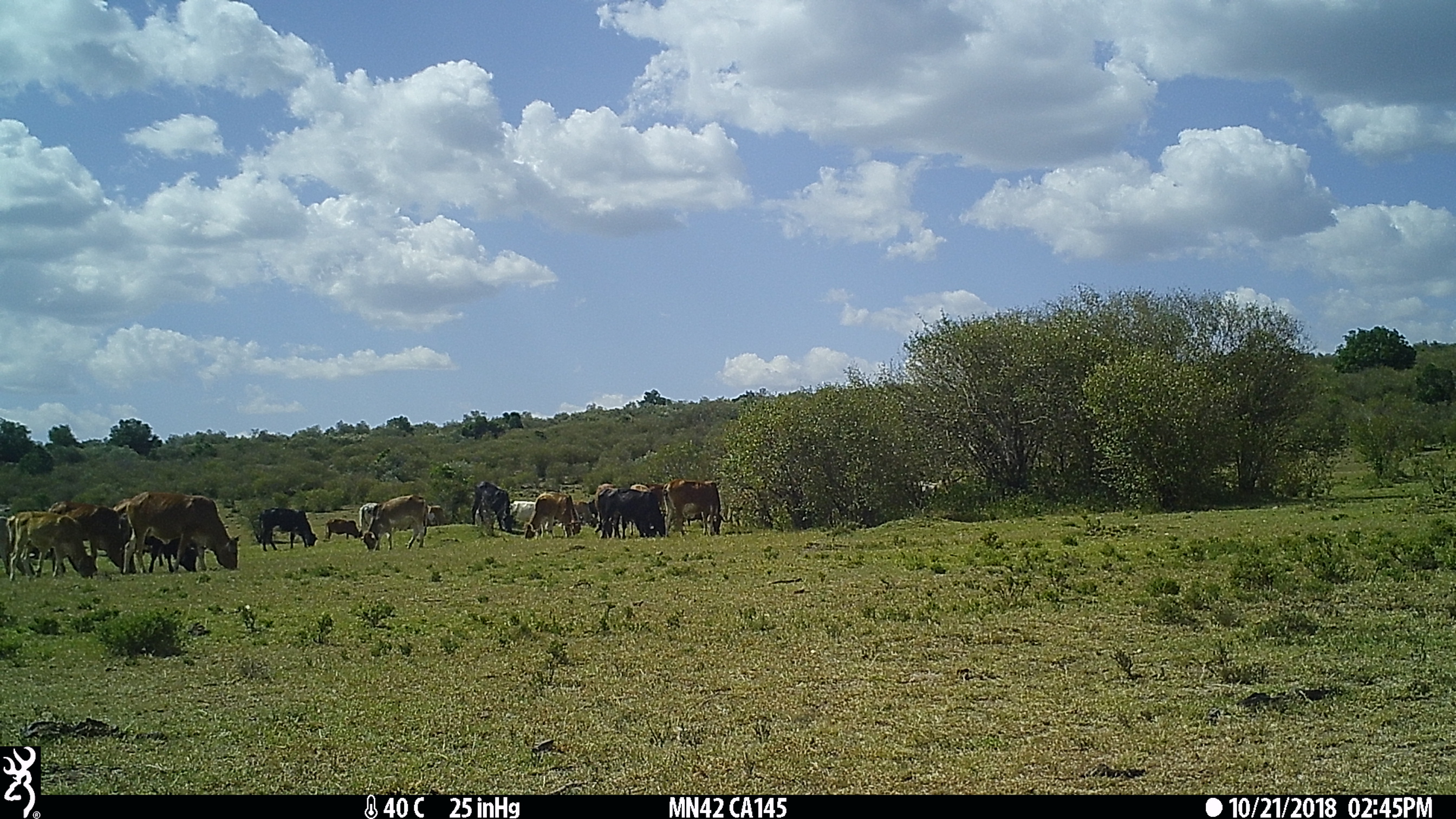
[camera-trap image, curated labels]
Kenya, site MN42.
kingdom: Animalia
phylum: Chordata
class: Mammalia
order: Artiodactyla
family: Bovidae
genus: Bos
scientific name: Bos taurus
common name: cattle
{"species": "cattle (Bos taurus)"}